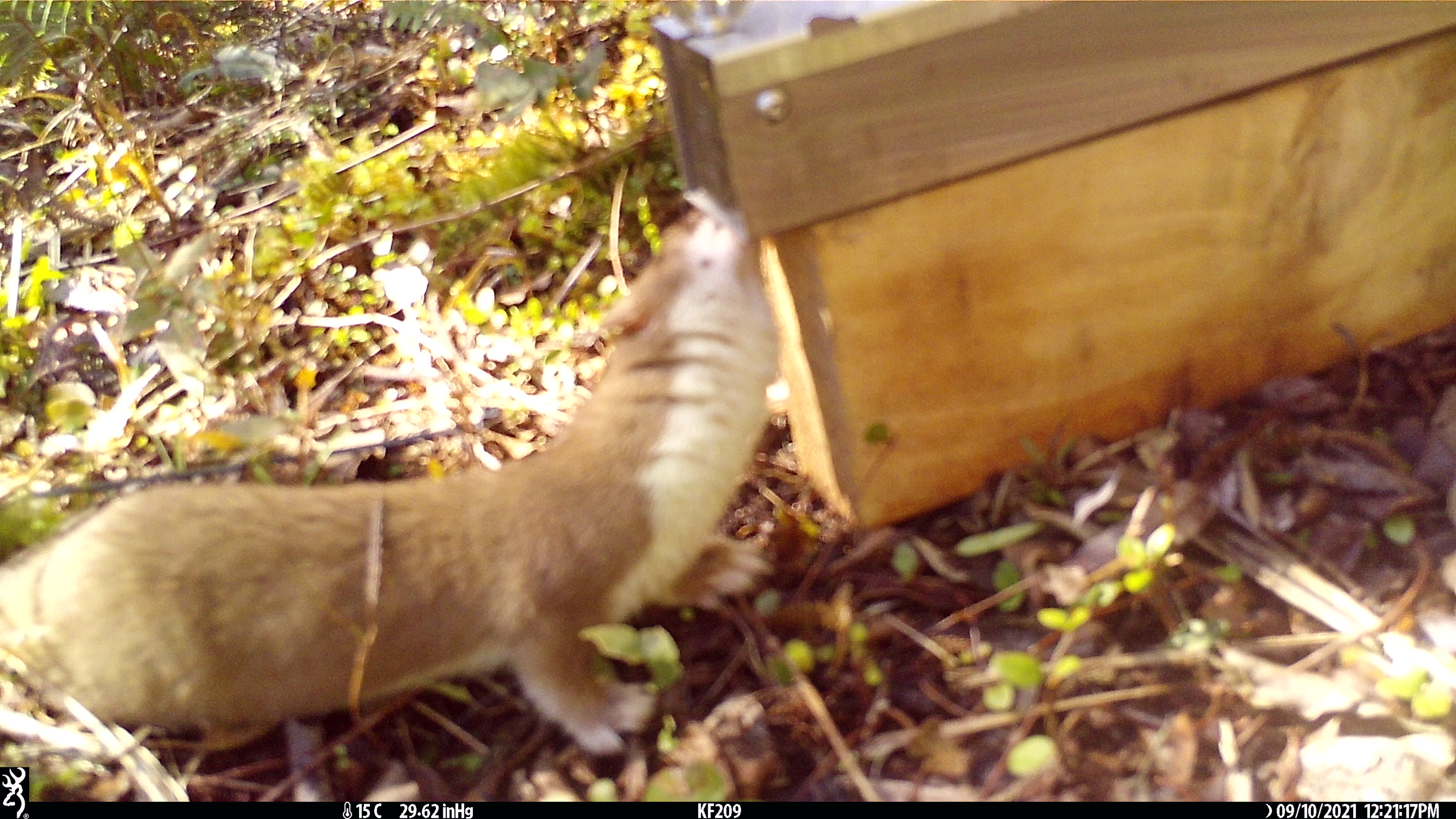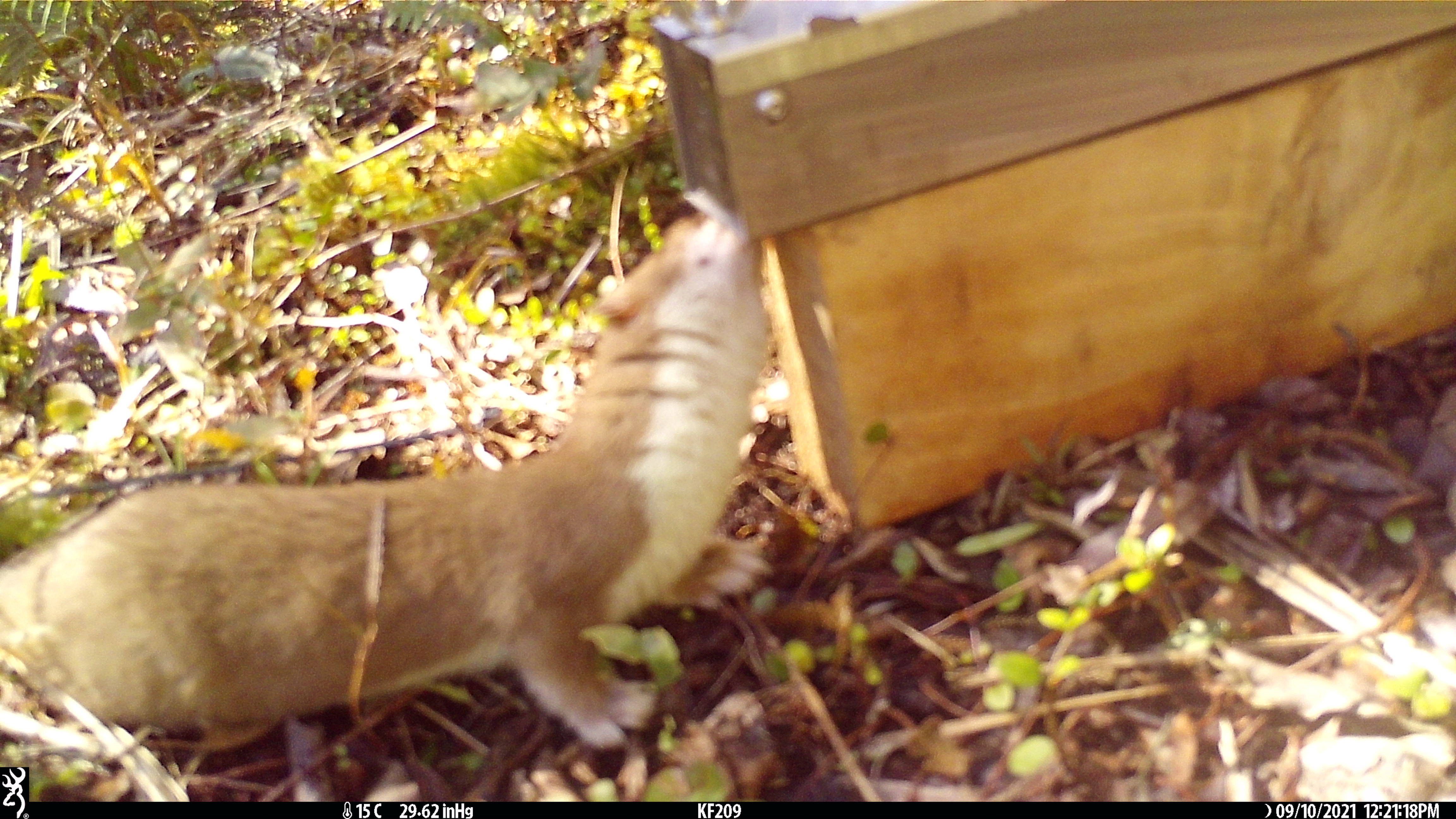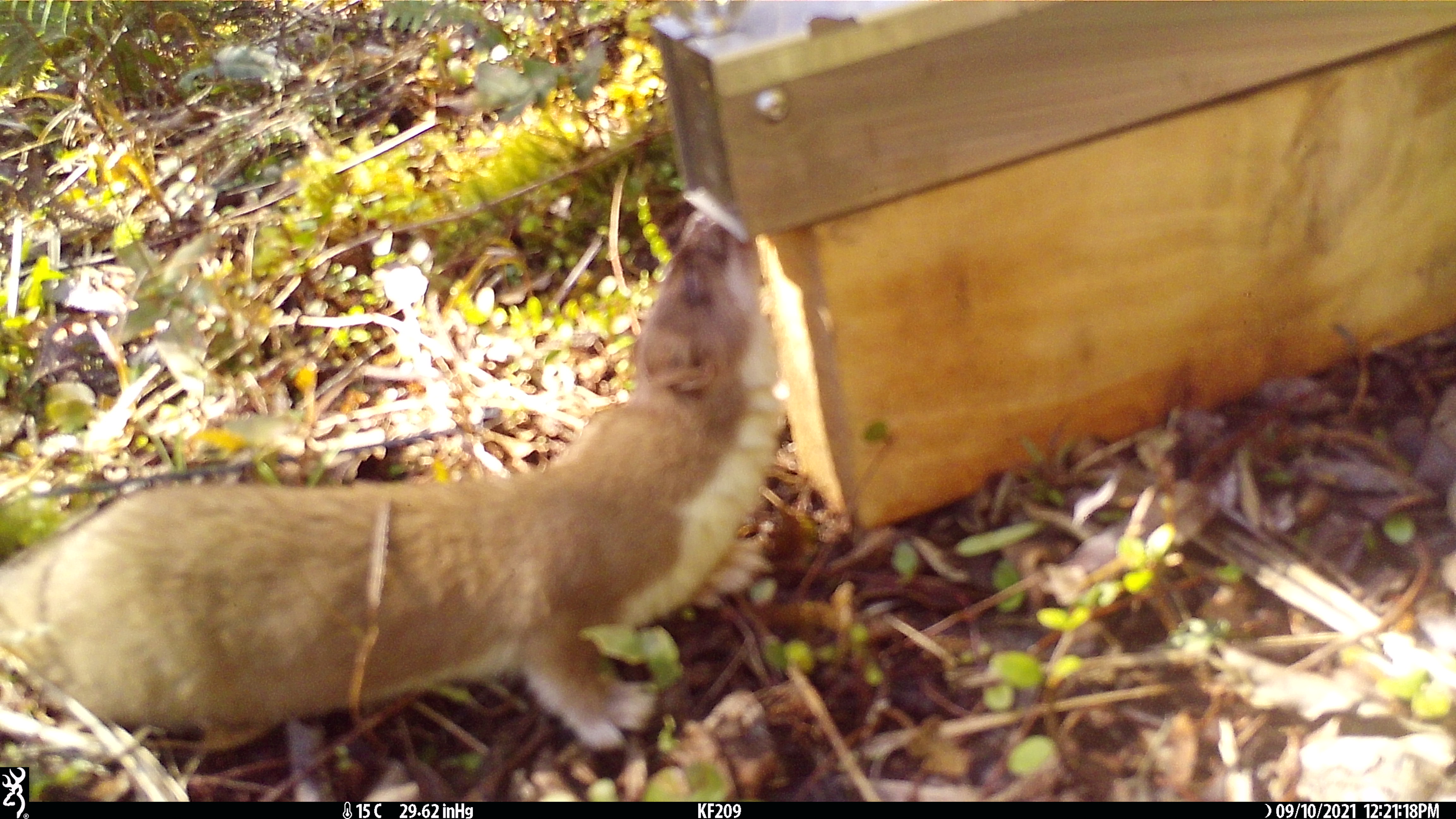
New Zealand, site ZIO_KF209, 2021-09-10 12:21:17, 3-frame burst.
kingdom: Animalia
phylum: Chordata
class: Mammalia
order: Carnivora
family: Mustelidae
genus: Mustela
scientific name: Mustela erminea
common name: stoat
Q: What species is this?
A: Stoat (Mustela erminea).